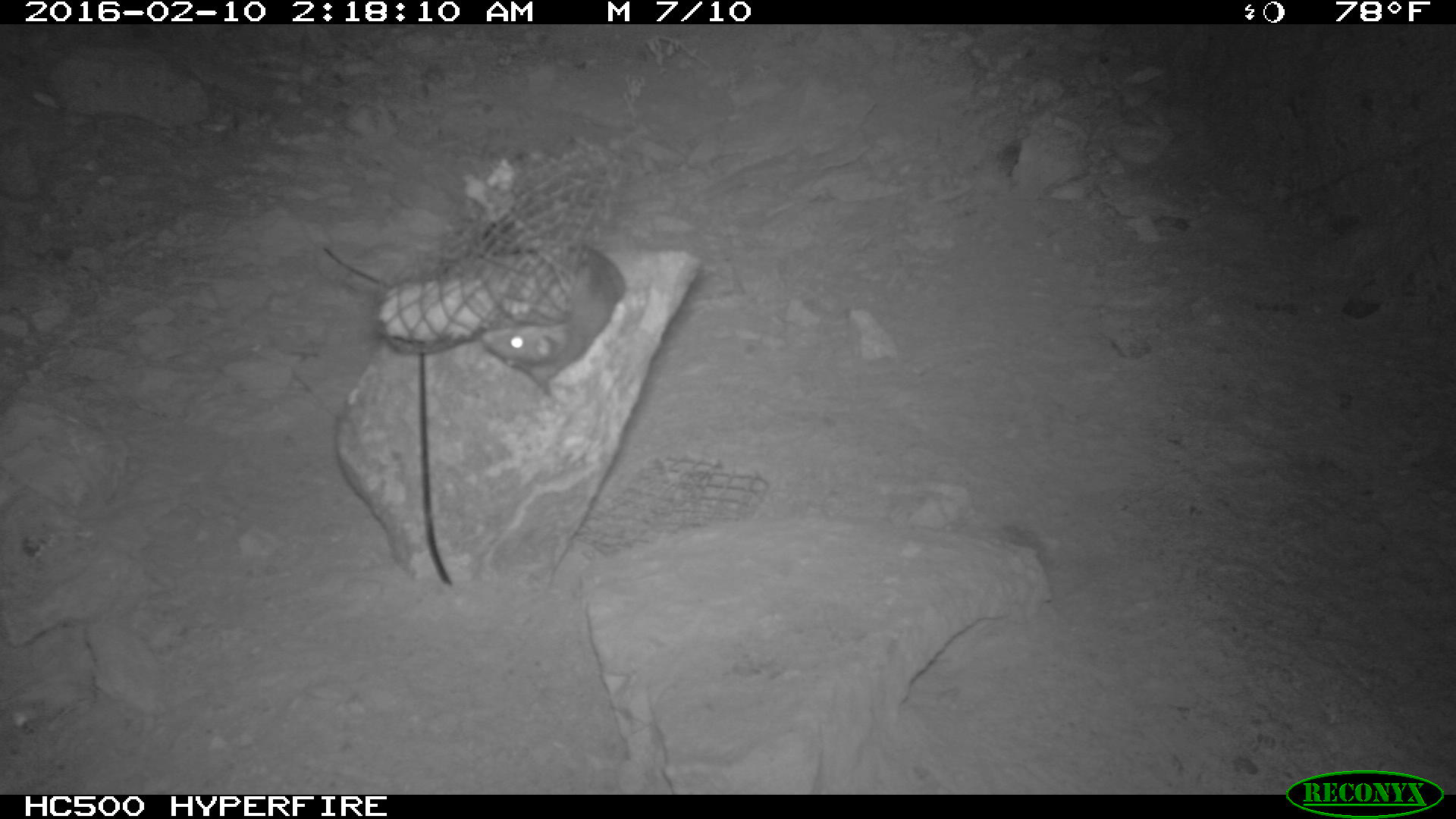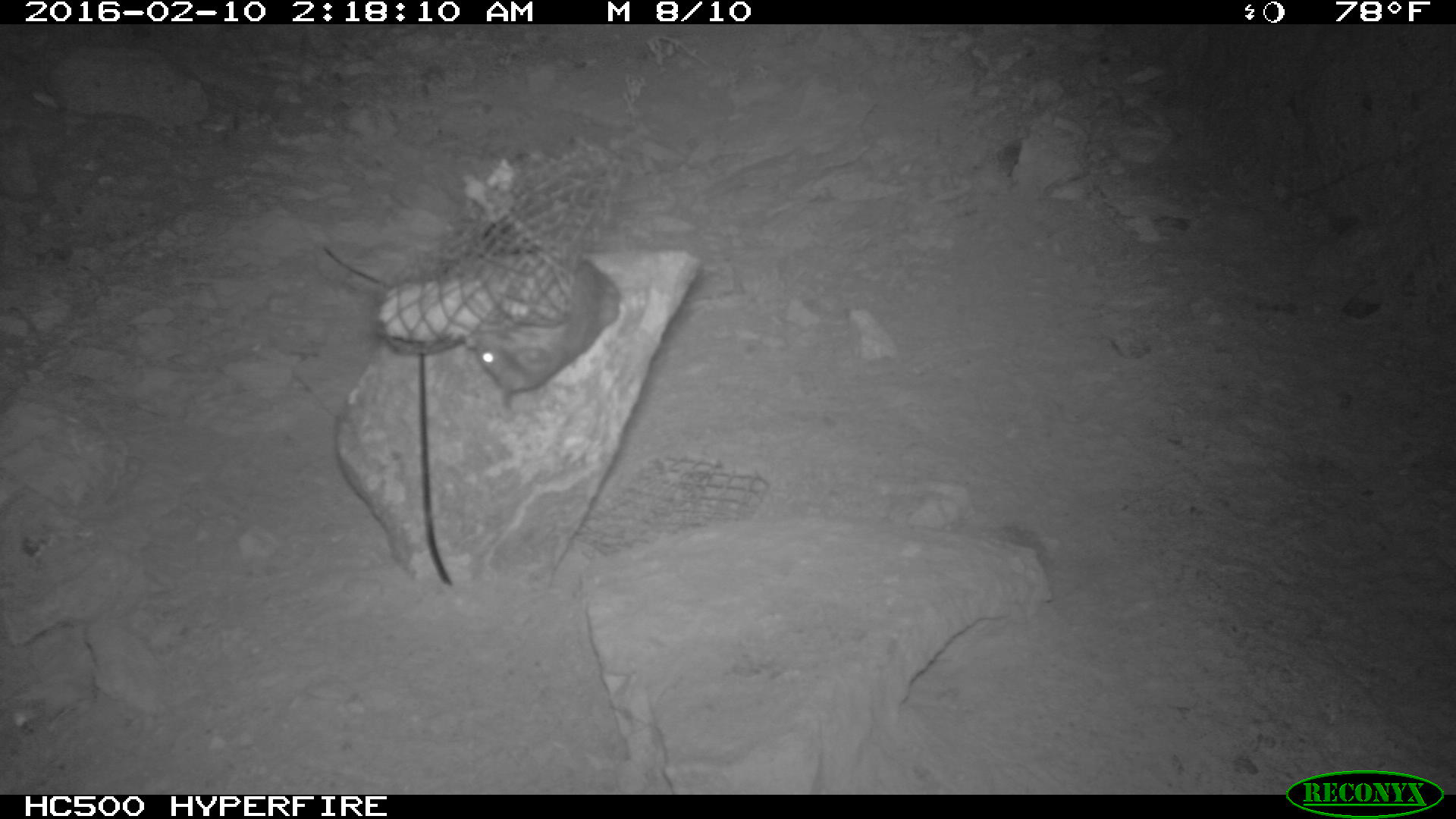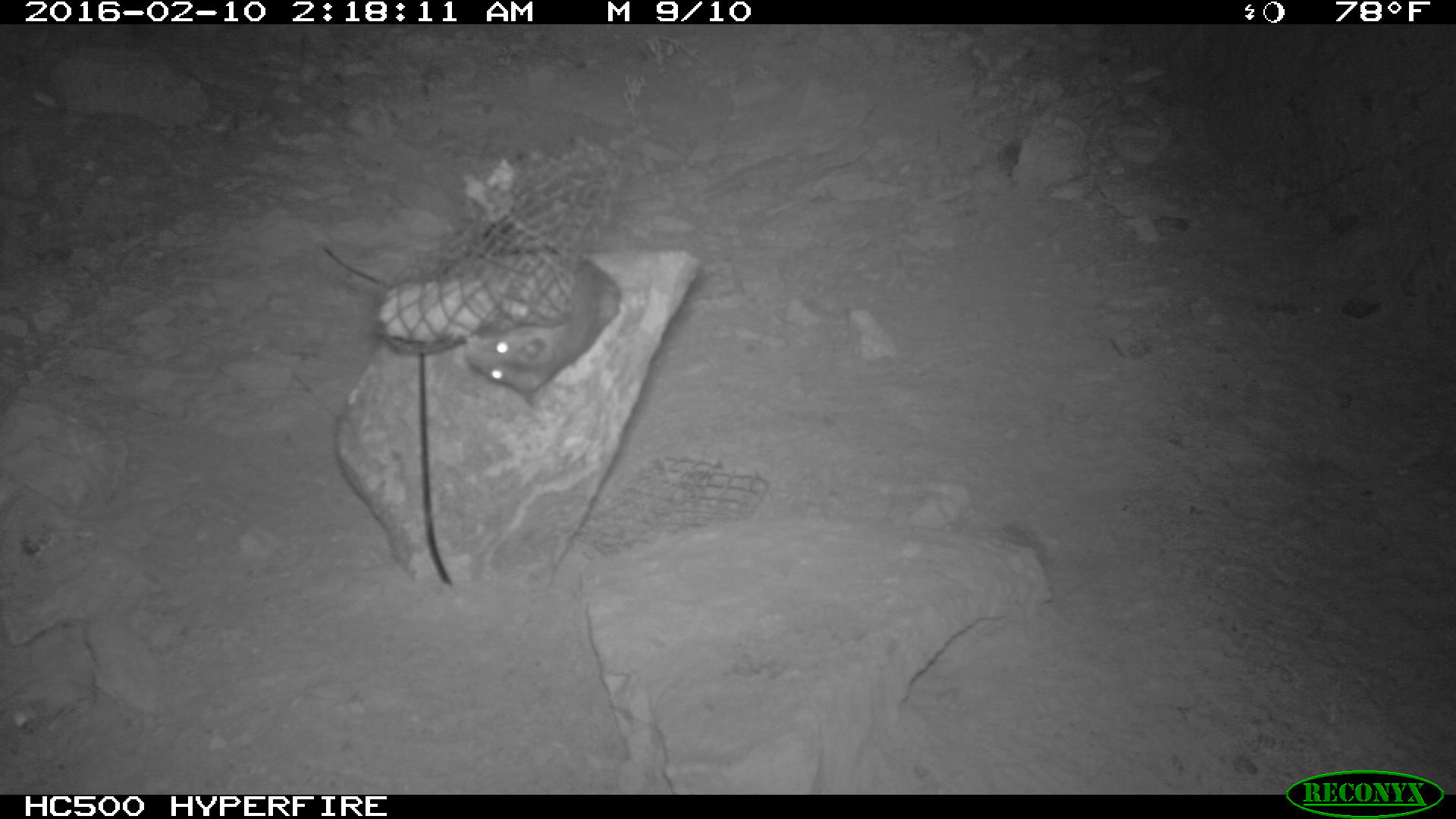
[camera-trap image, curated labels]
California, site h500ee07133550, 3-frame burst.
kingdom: Animalia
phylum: Chordata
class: Mammalia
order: Rodentia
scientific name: Rodentia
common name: rodent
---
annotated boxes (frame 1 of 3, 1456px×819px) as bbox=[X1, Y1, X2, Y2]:
rodent: bbox=[482, 246, 626, 396]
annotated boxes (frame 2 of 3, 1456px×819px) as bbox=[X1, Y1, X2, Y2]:
rodent: bbox=[475, 259, 620, 411]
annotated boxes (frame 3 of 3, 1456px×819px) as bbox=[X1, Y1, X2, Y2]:
rodent: bbox=[464, 199, 623, 406]